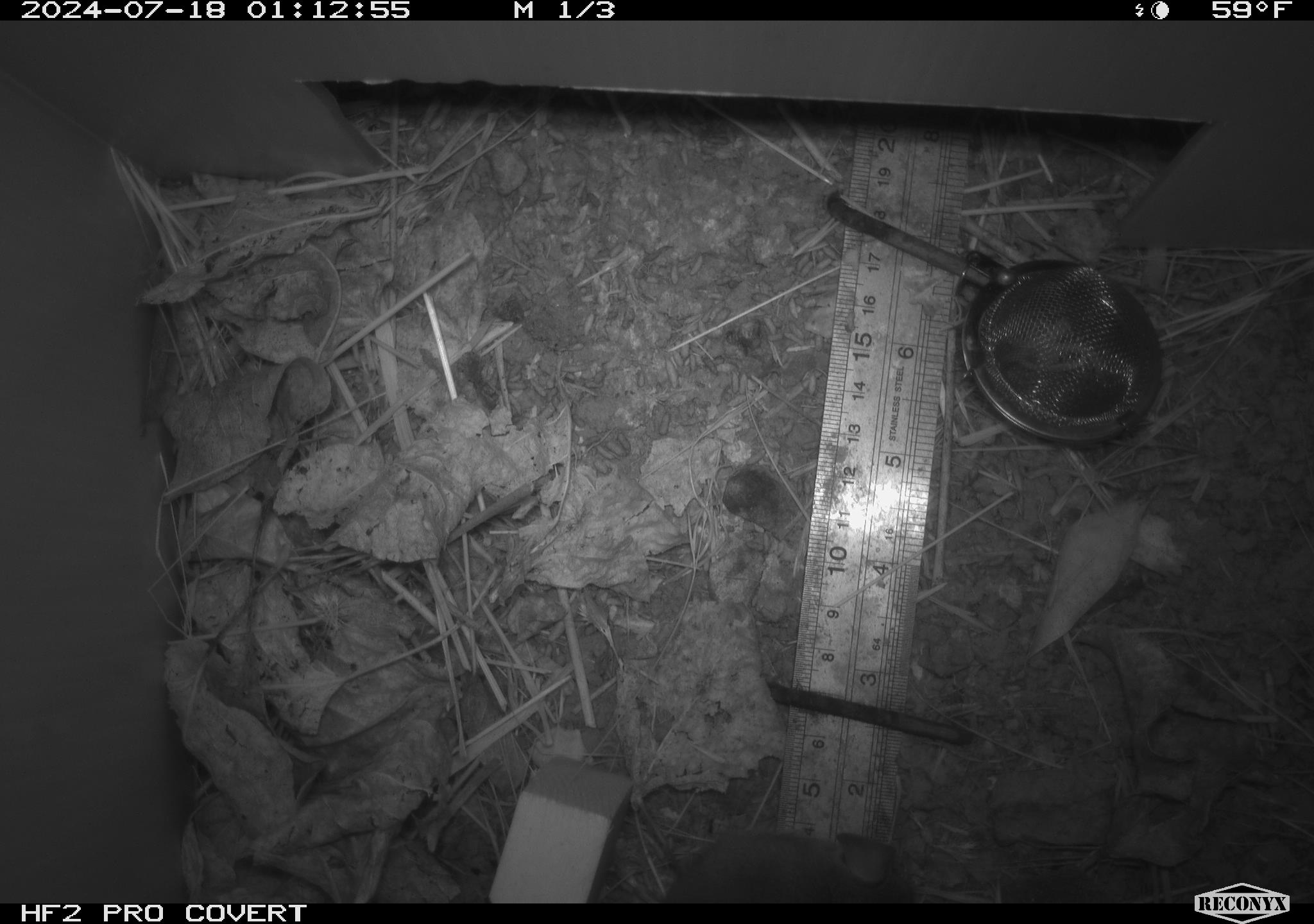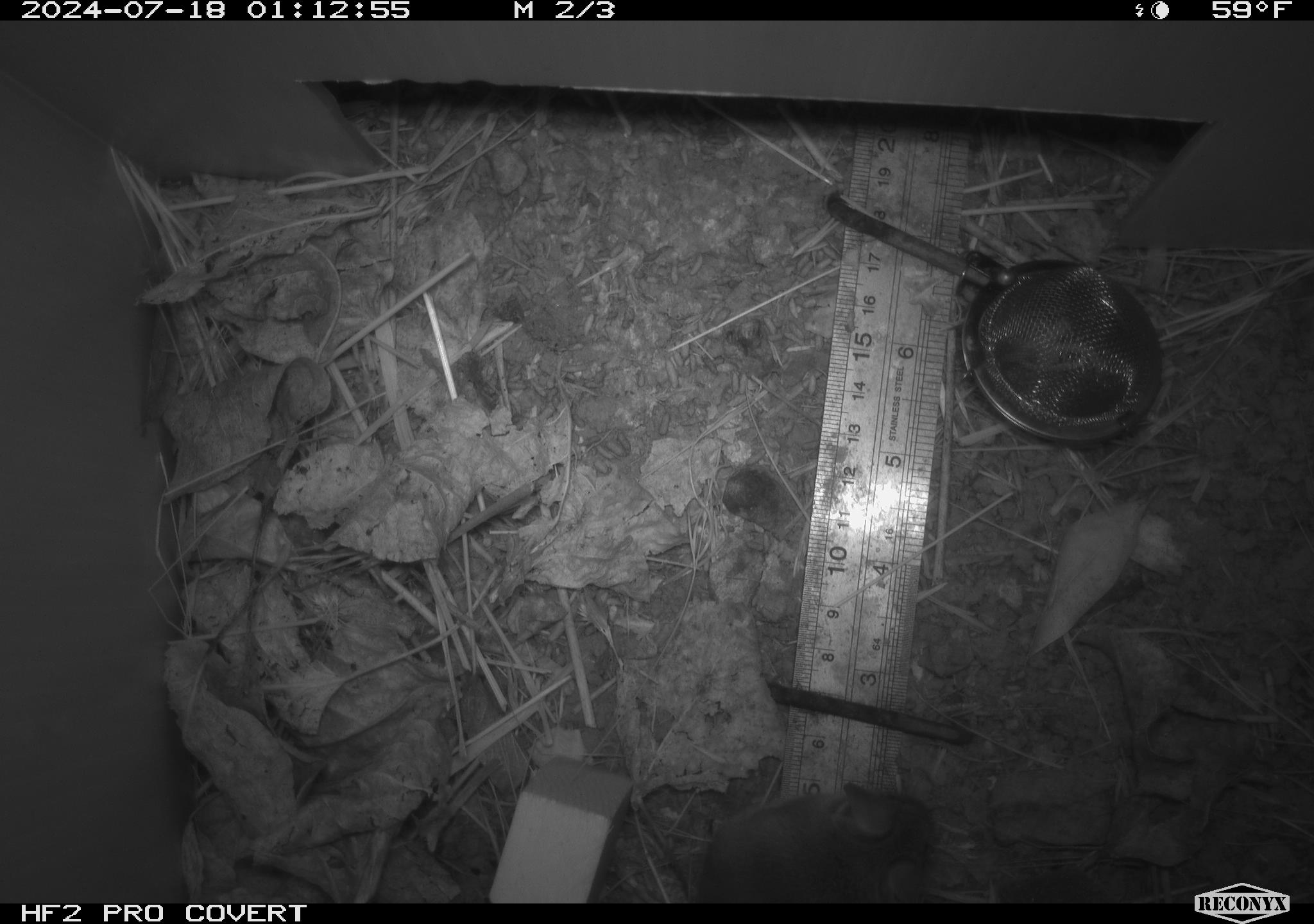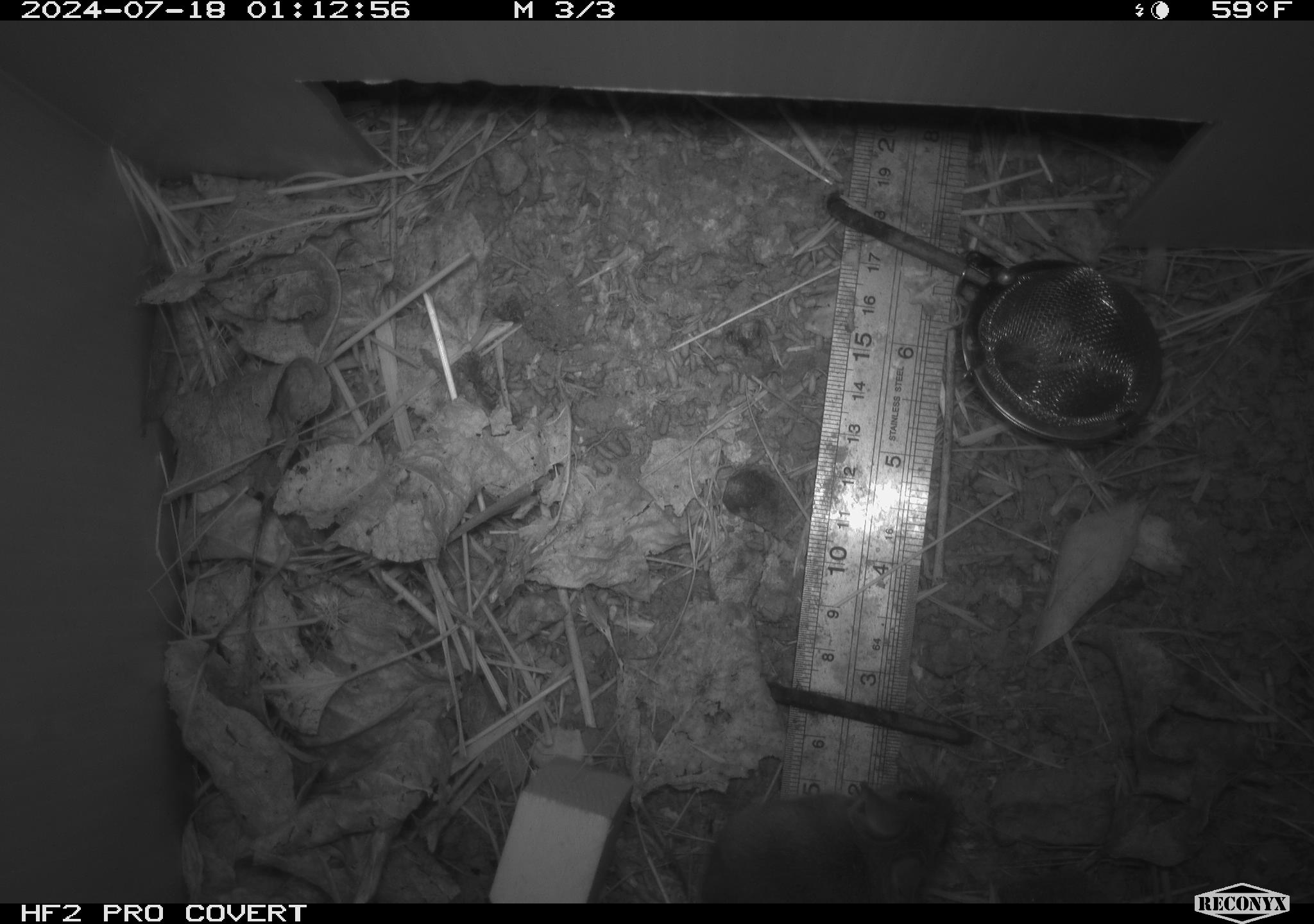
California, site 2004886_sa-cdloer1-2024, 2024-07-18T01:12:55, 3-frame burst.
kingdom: Animalia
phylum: Chordata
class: Mammalia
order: Rodentia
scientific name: Rodentia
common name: mouse species